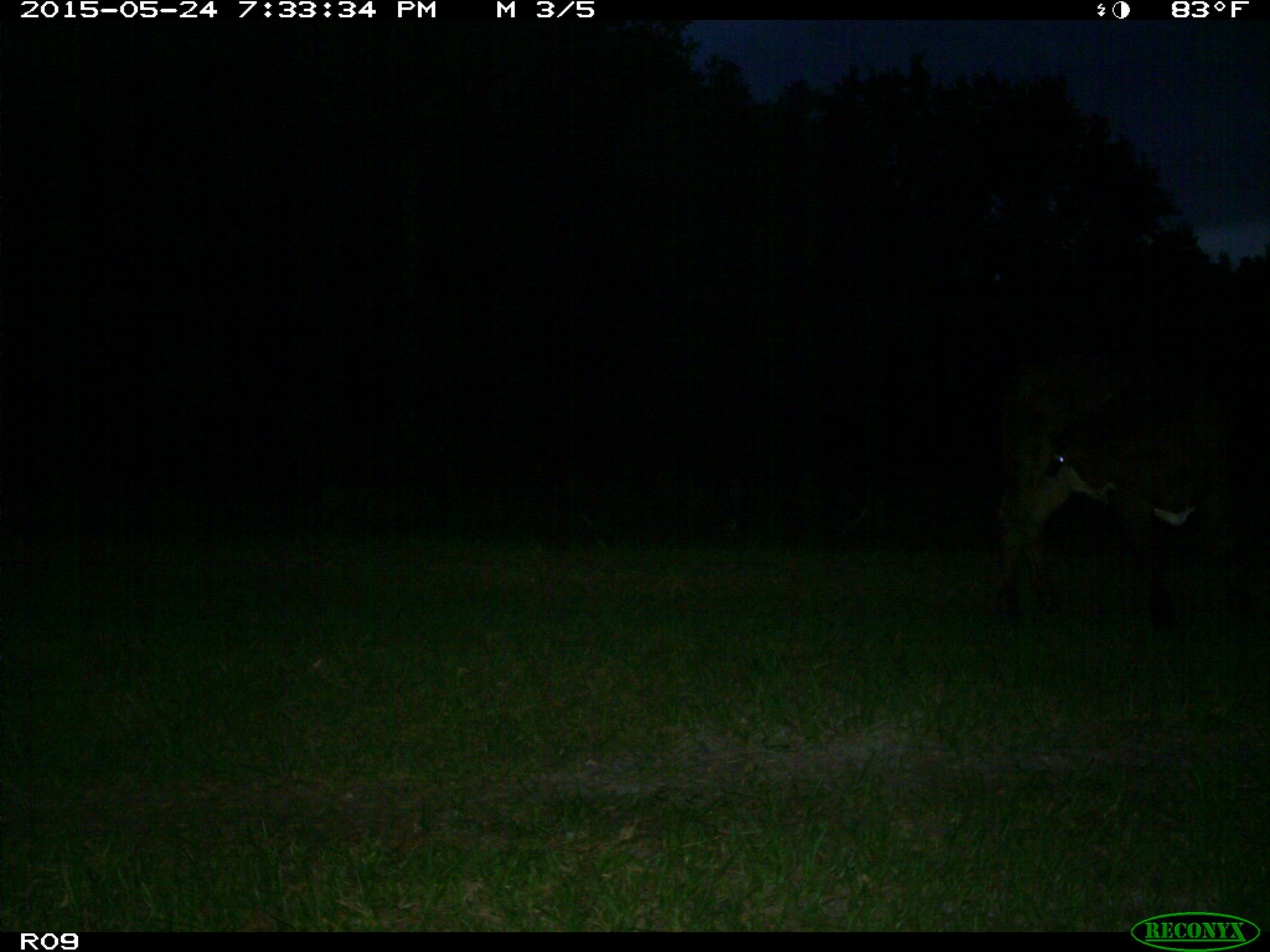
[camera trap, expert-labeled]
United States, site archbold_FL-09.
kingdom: Animalia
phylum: Chordata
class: Mammalia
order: Artiodactyla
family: Bovidae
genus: Bos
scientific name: Bos taurus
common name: domestic cow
Bos taurus (domestic cow).